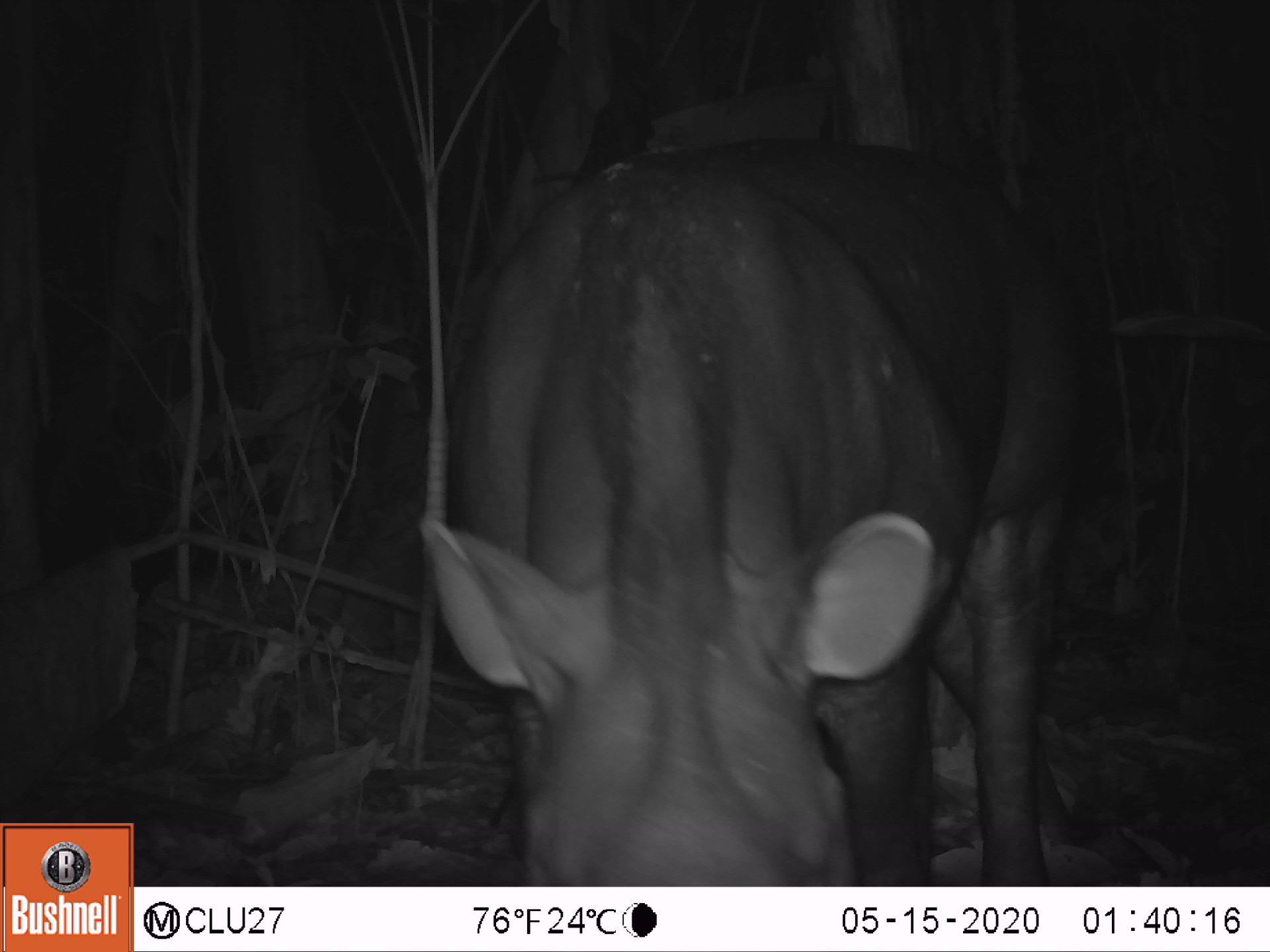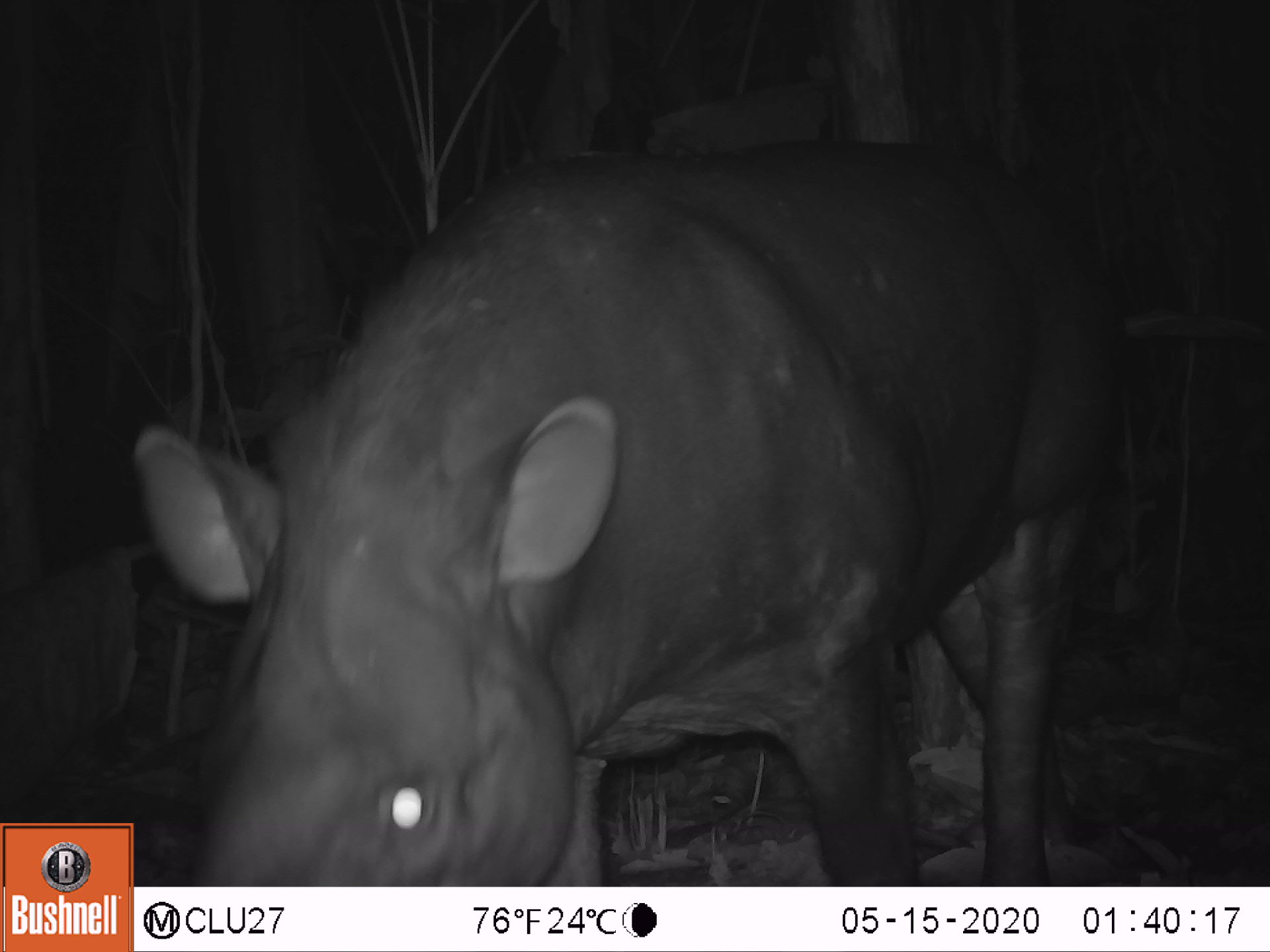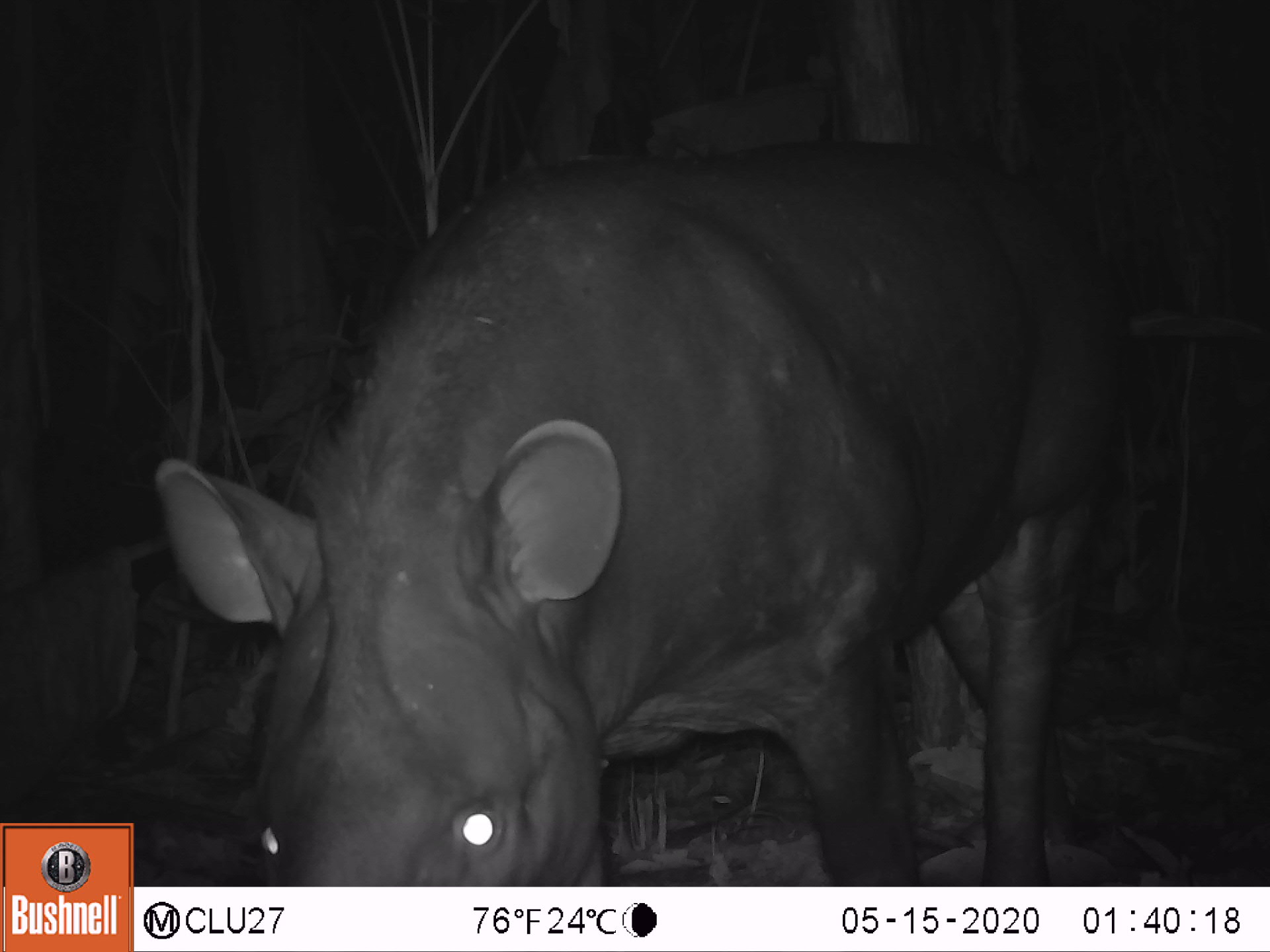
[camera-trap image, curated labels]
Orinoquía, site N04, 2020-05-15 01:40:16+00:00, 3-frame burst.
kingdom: Animalia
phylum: Chordata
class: Mammalia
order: Perissodactyla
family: Tapiridae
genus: Tapirus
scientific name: Tapirus terrestris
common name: lowland tapir